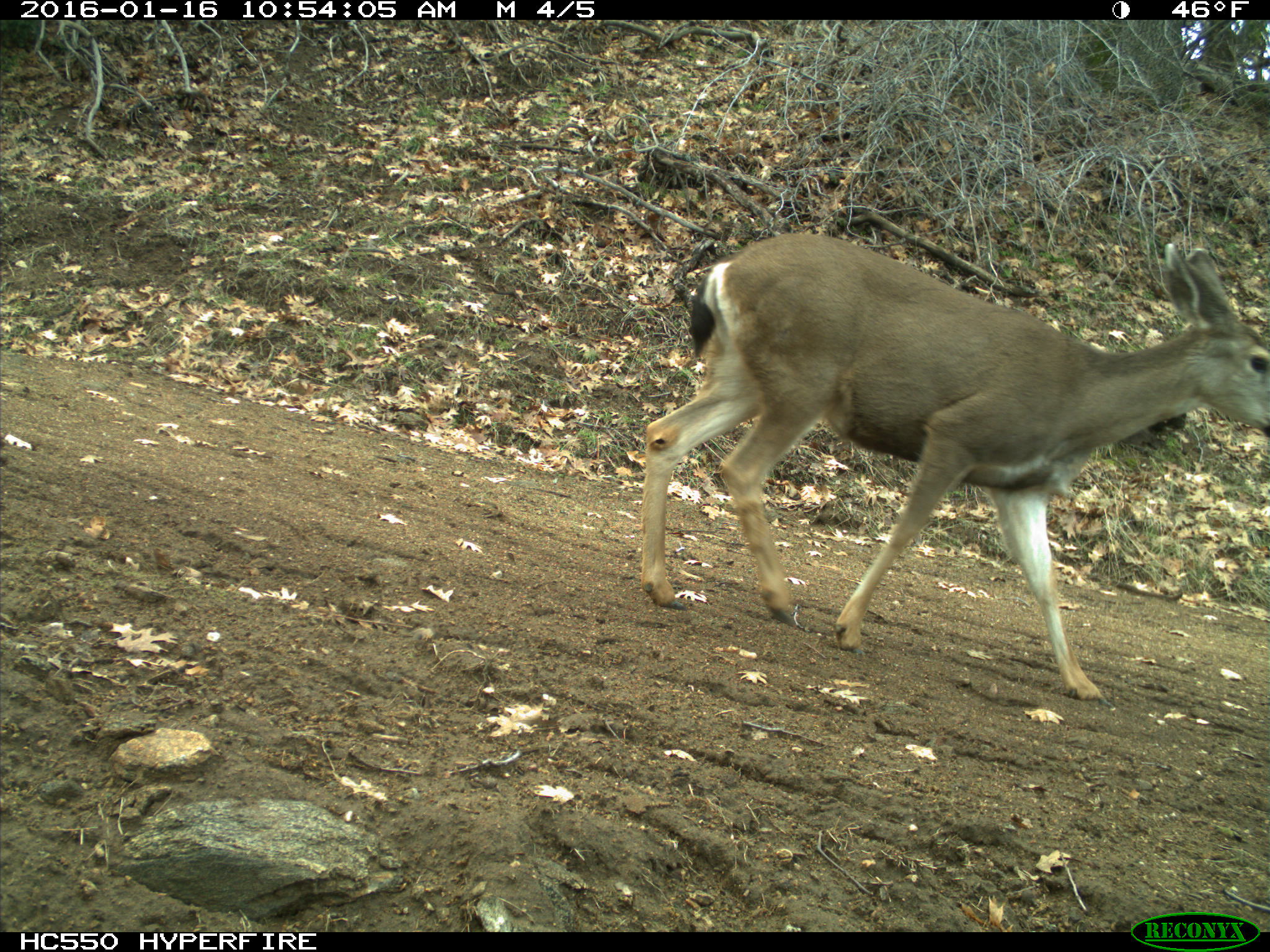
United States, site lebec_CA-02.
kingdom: Animalia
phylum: Chordata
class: Mammalia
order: Artiodactyla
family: Cervidae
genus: Odocoileus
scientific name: Odocoileus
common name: deer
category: unidentified deer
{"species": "unidentified deer (deer) (Odocoileus)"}